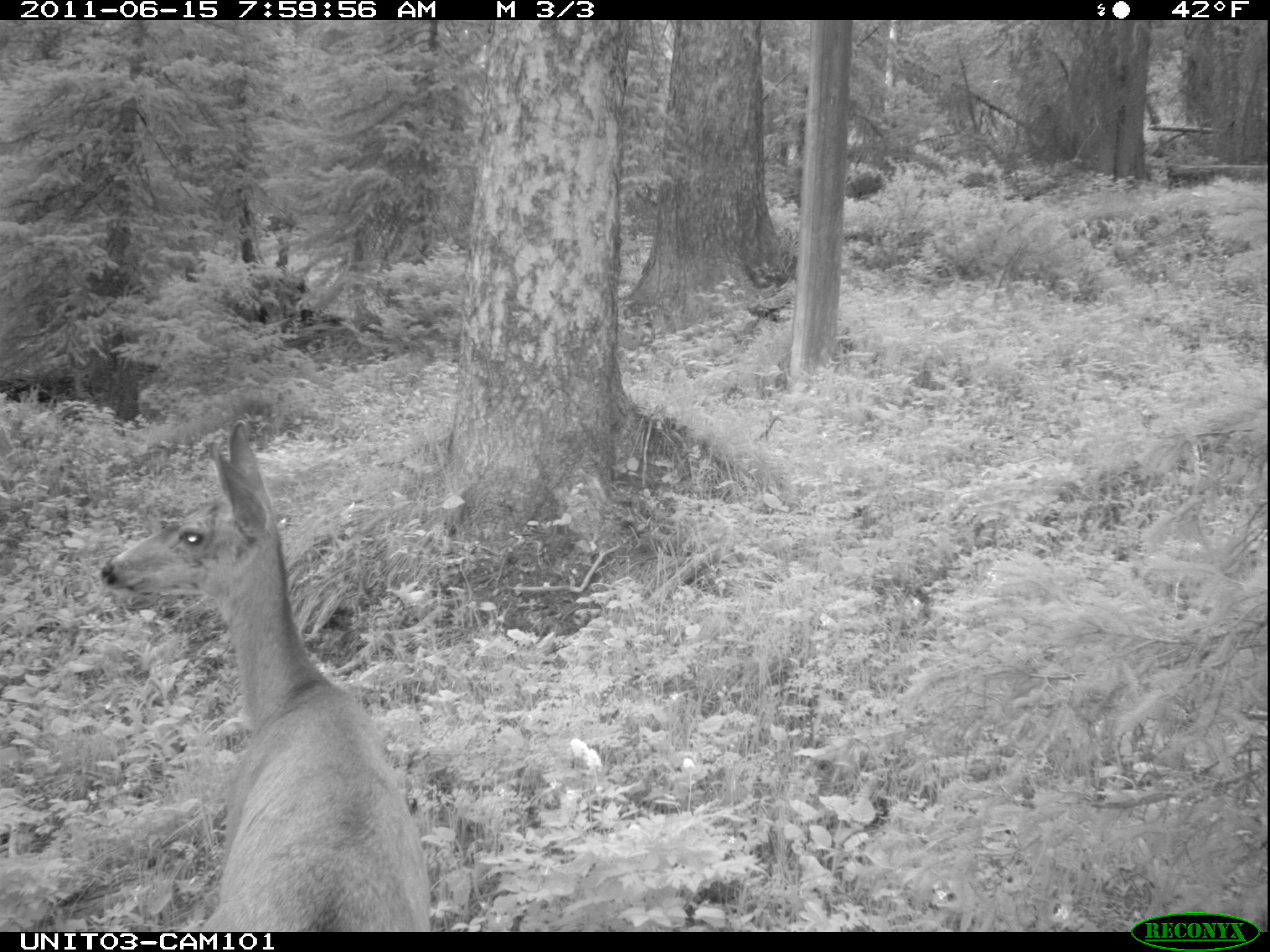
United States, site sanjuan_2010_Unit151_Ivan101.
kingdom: Animalia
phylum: Chordata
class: Mammalia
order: Artiodactyla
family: Cervidae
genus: Odocoileus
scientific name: Odocoileus hemionus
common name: mule deer